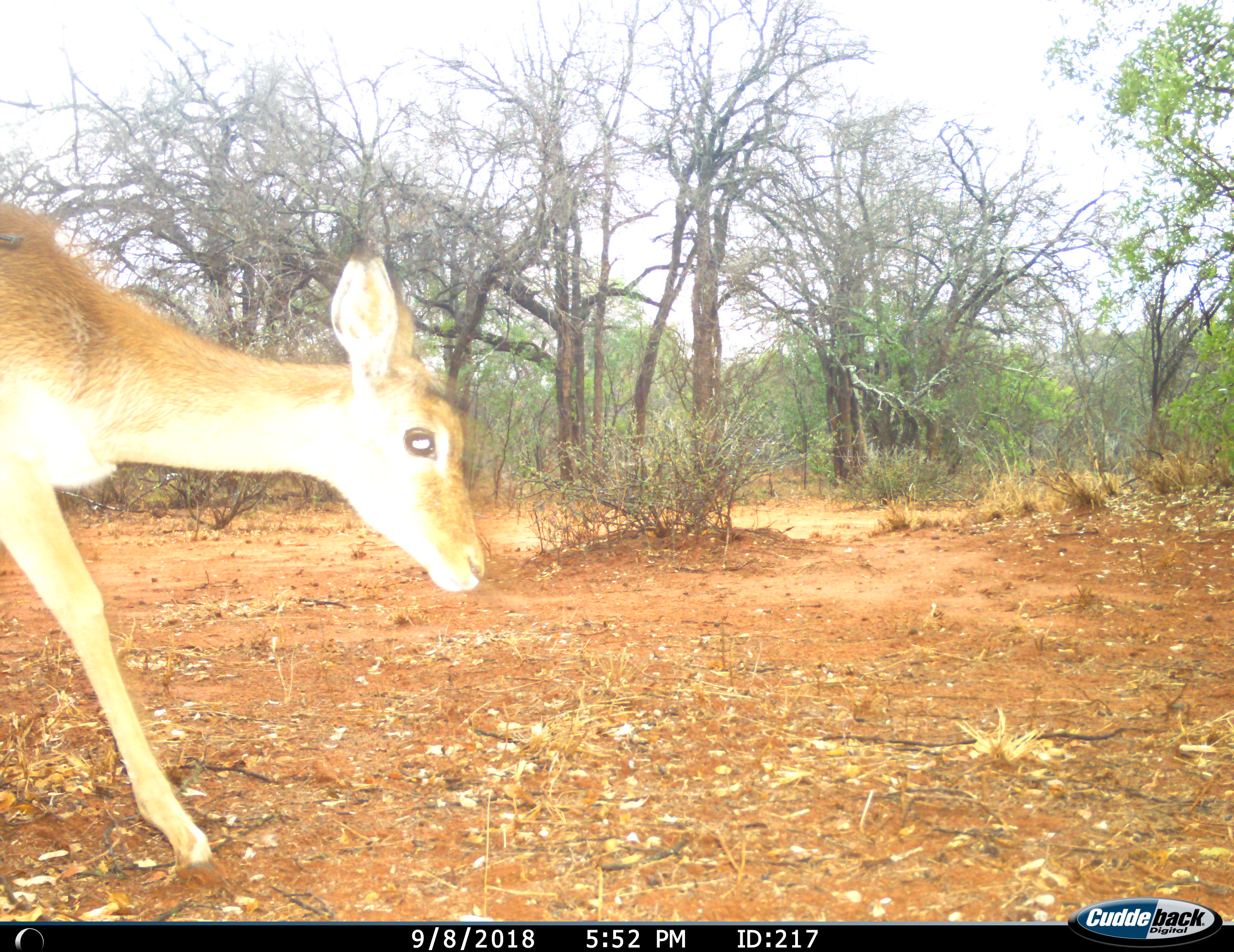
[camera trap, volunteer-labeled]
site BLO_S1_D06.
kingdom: Animalia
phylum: Chordata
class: Mammalia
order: Artiodactyla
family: Bovidae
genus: Aepyceros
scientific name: Aepyceros melampus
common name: impala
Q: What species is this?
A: Impala (Aepyceros melampus).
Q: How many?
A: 1.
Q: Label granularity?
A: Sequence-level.